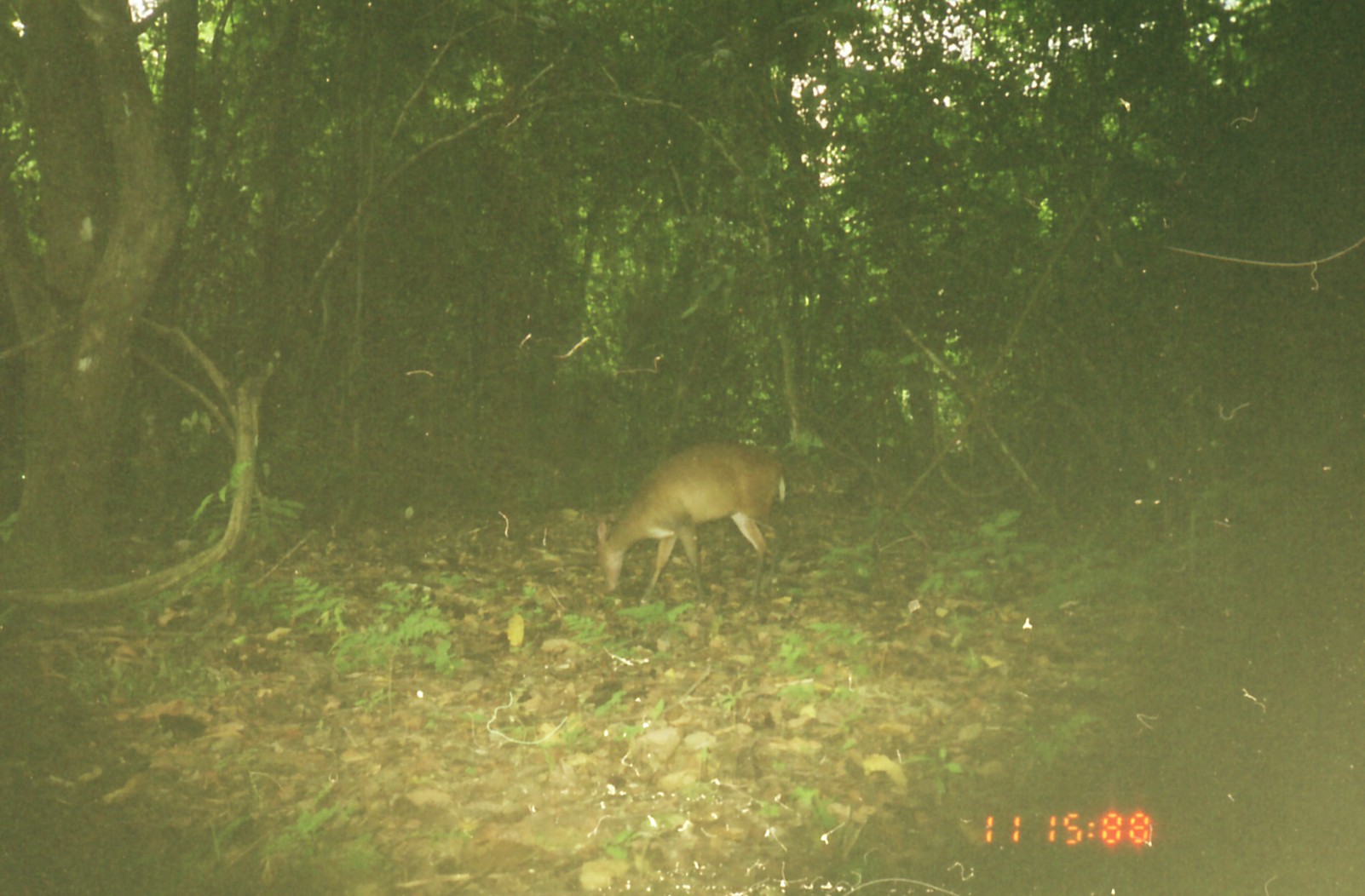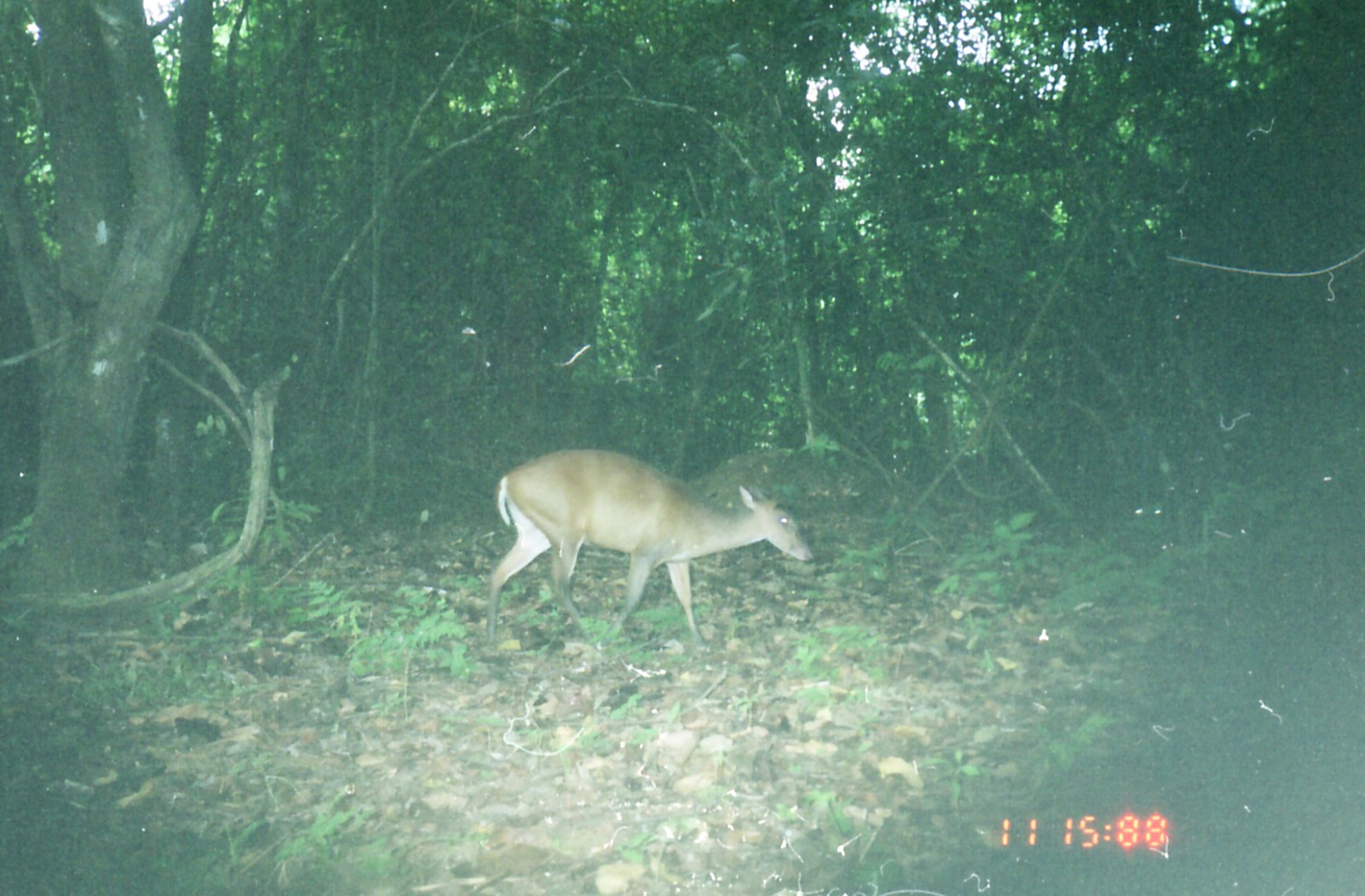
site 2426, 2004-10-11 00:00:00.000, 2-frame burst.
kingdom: Animalia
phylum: Chordata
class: Mammalia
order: Artiodactyla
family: Cervidae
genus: Muntiacus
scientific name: Muntiacus muntjak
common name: southern red muntjac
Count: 1.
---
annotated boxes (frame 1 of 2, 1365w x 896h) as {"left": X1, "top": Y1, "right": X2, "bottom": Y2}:
muntiacus muntjak: {"left": 595, "top": 440, "right": 788, "bottom": 601}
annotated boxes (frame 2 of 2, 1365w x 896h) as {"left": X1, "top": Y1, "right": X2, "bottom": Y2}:
muntiacus muntjak: {"left": 483, "top": 447, "right": 812, "bottom": 643}